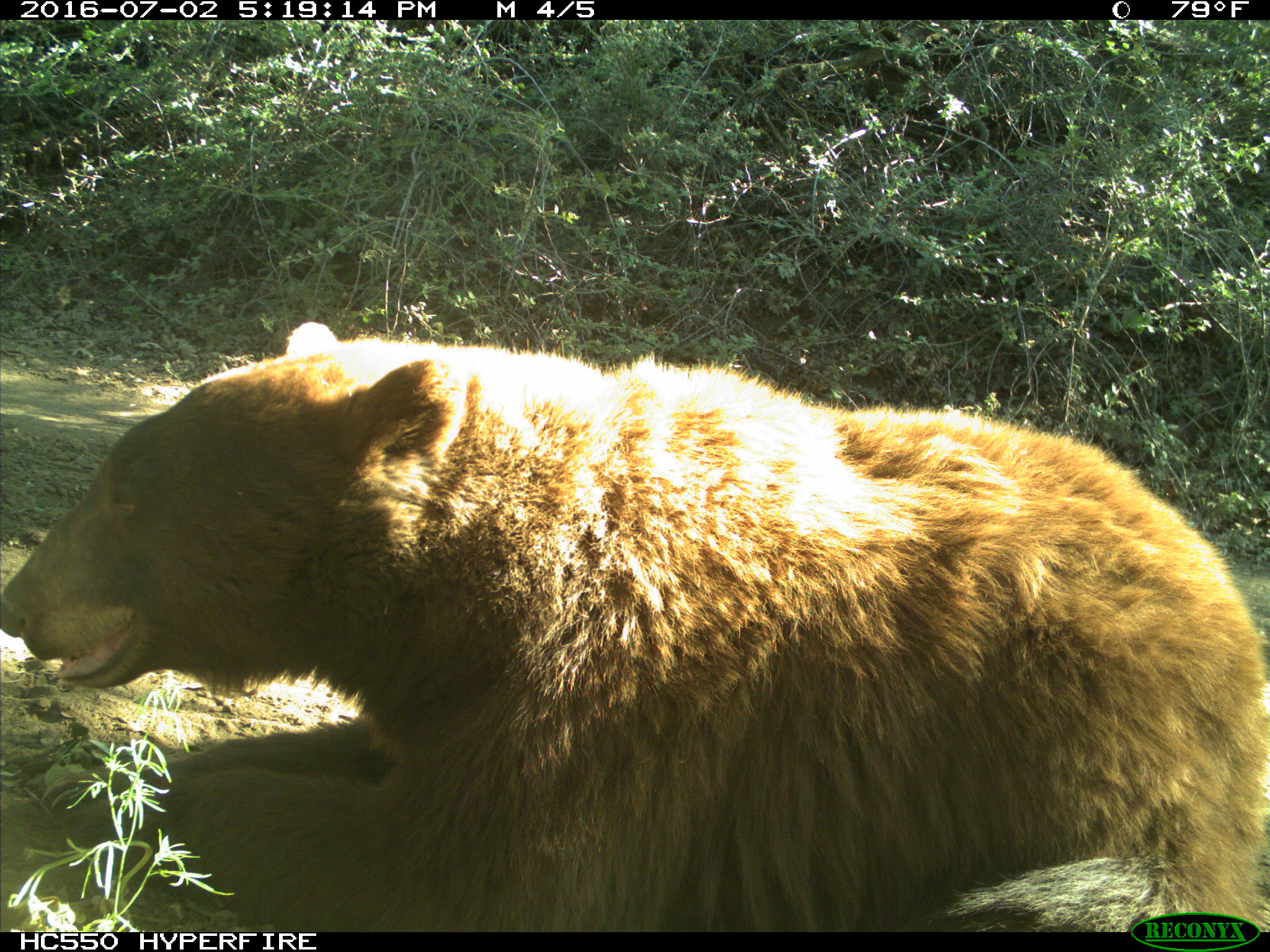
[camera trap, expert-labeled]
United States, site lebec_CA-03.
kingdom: Animalia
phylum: Chordata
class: Mammalia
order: Carnivora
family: Ursidae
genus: Ursus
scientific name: Ursus americanus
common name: american black bear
Ursus americanus (american black bear).